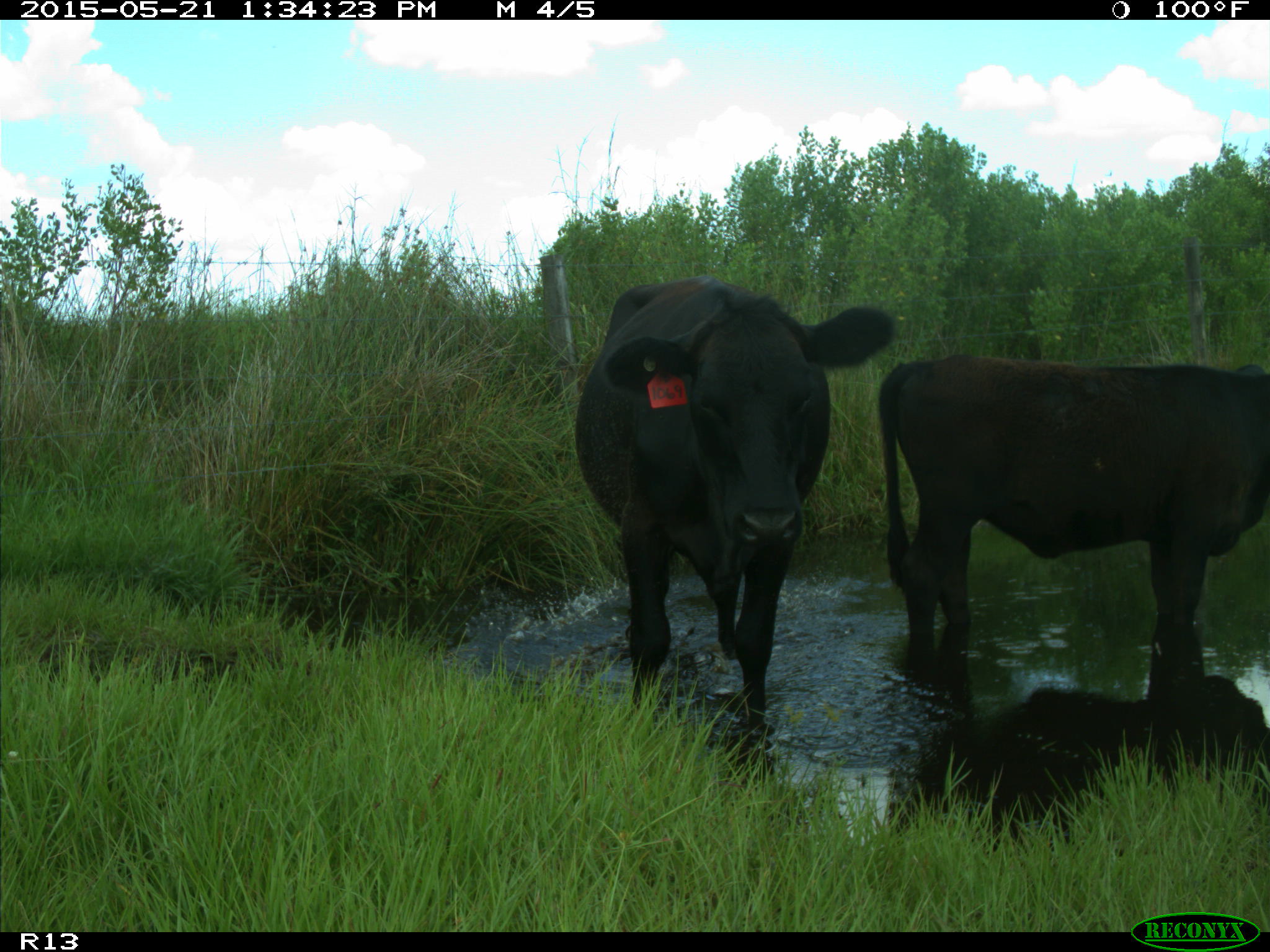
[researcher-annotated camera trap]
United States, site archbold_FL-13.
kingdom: Animalia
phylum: Chordata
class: Mammalia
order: Artiodactyla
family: Bovidae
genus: Bos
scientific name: Bos taurus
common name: domestic cow